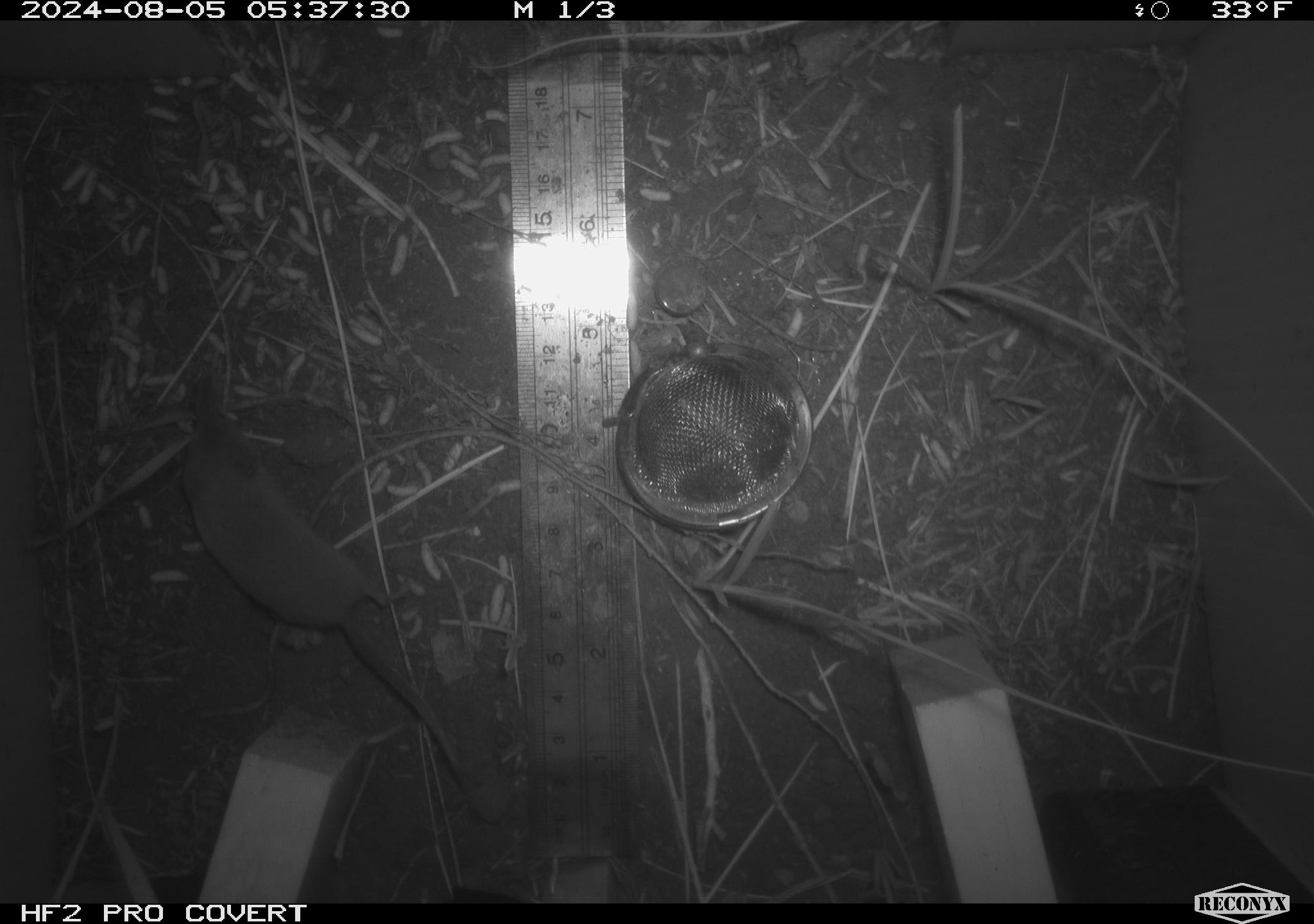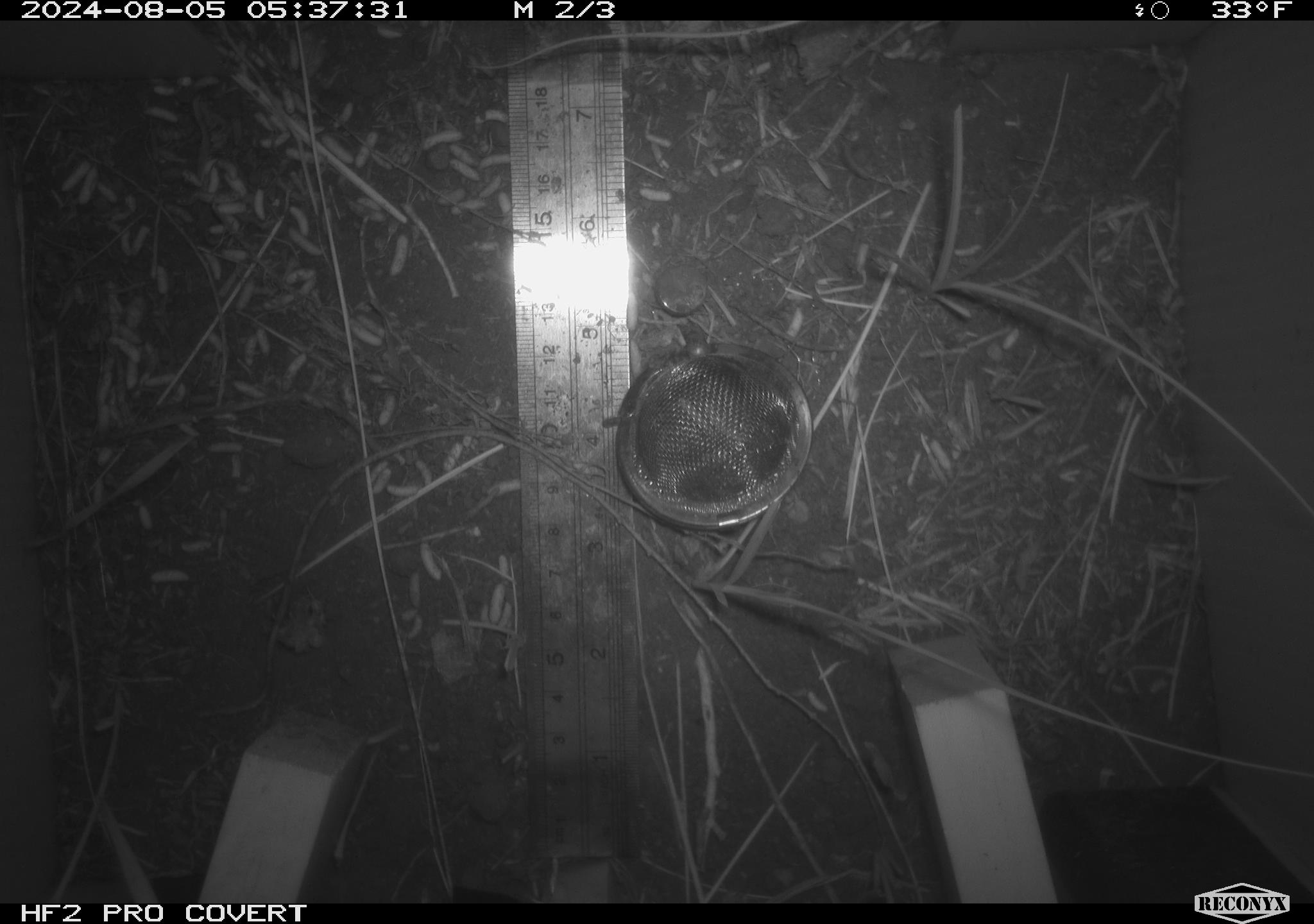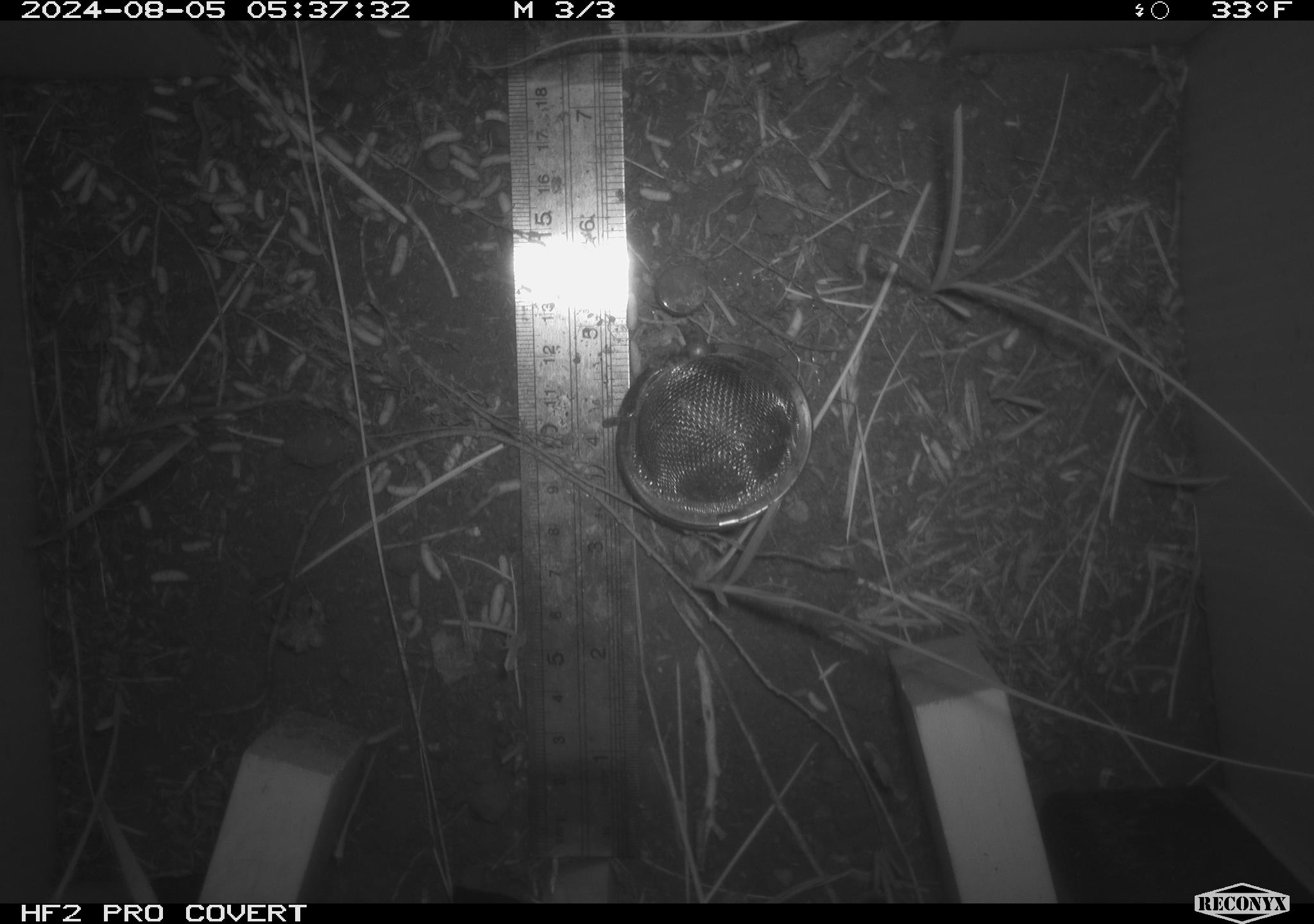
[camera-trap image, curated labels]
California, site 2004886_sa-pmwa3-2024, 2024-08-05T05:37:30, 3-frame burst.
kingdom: Animalia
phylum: Chordata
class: Mammalia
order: Eulipotyphla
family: Soricidae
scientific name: Soricidae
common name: shrews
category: soricidae family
Soricidae family (shrews) (Soricidae).